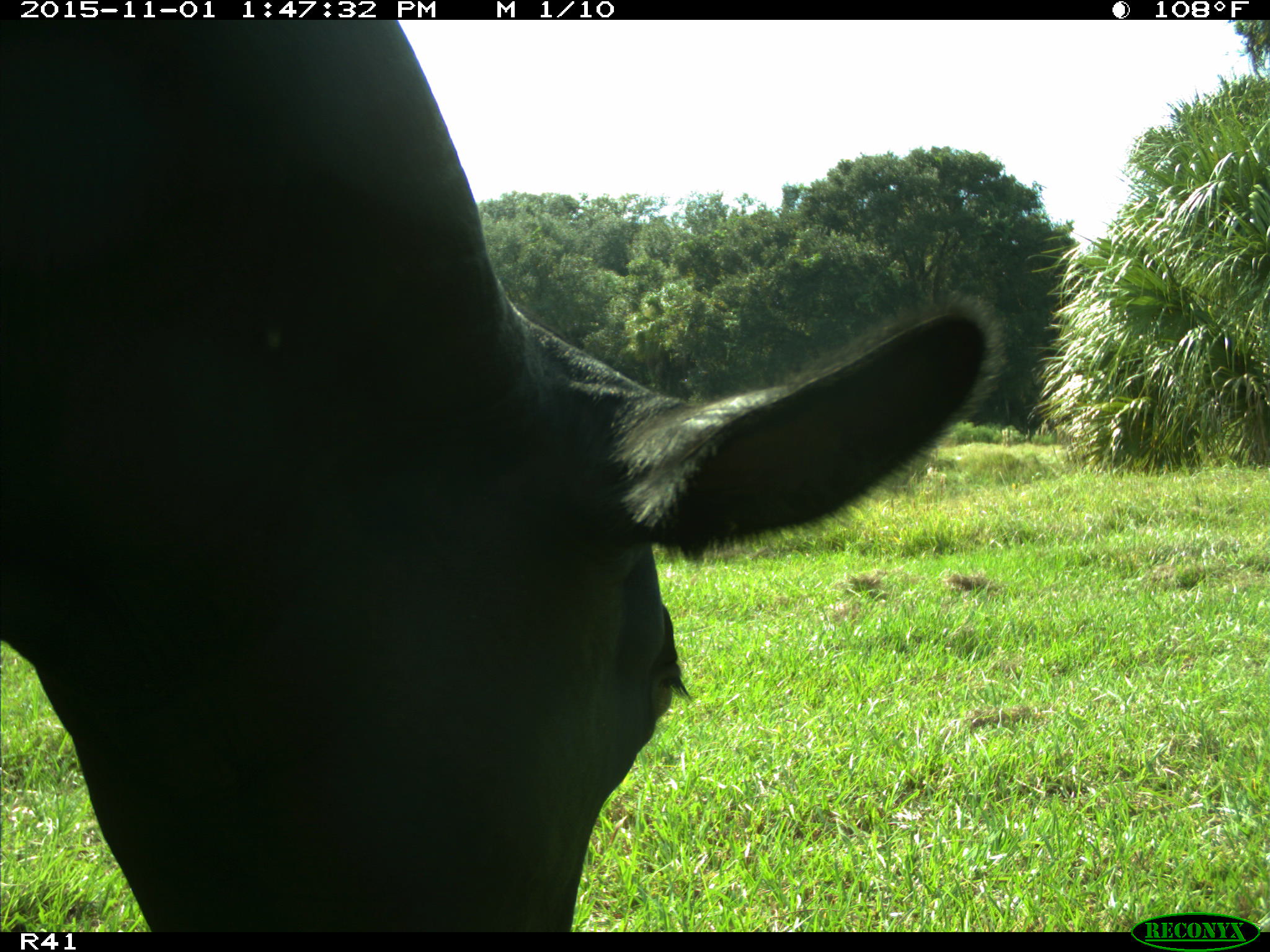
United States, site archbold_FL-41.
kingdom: Animalia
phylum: Chordata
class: Mammalia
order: Artiodactyla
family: Bovidae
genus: Bos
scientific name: Bos taurus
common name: domestic cow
Bos taurus (domestic cow).